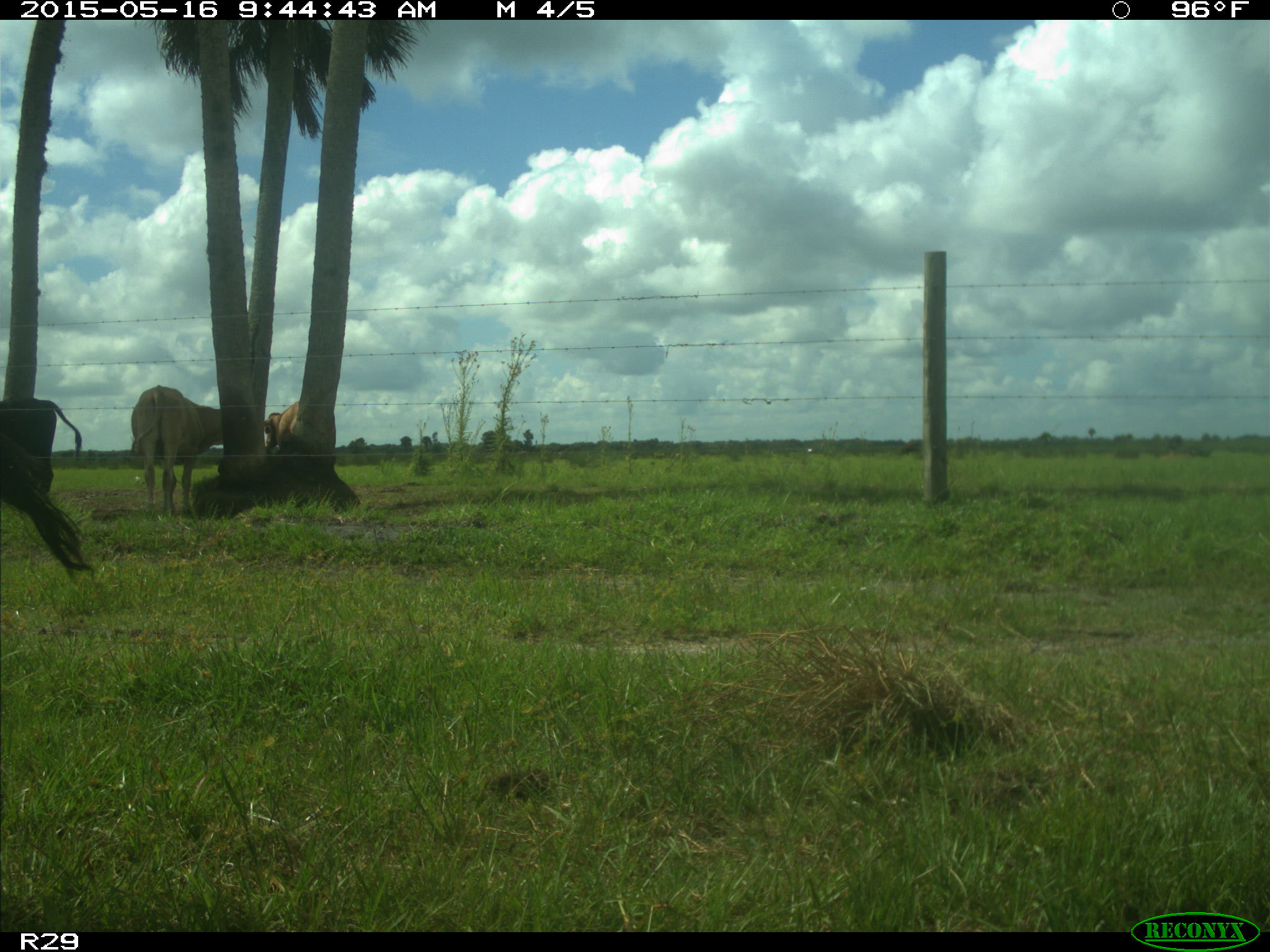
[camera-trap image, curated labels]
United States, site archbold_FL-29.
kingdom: Animalia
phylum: Chordata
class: Mammalia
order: Artiodactyla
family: Bovidae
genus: Bos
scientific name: Bos taurus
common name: domestic cow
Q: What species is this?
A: Bos taurus (domestic cow).